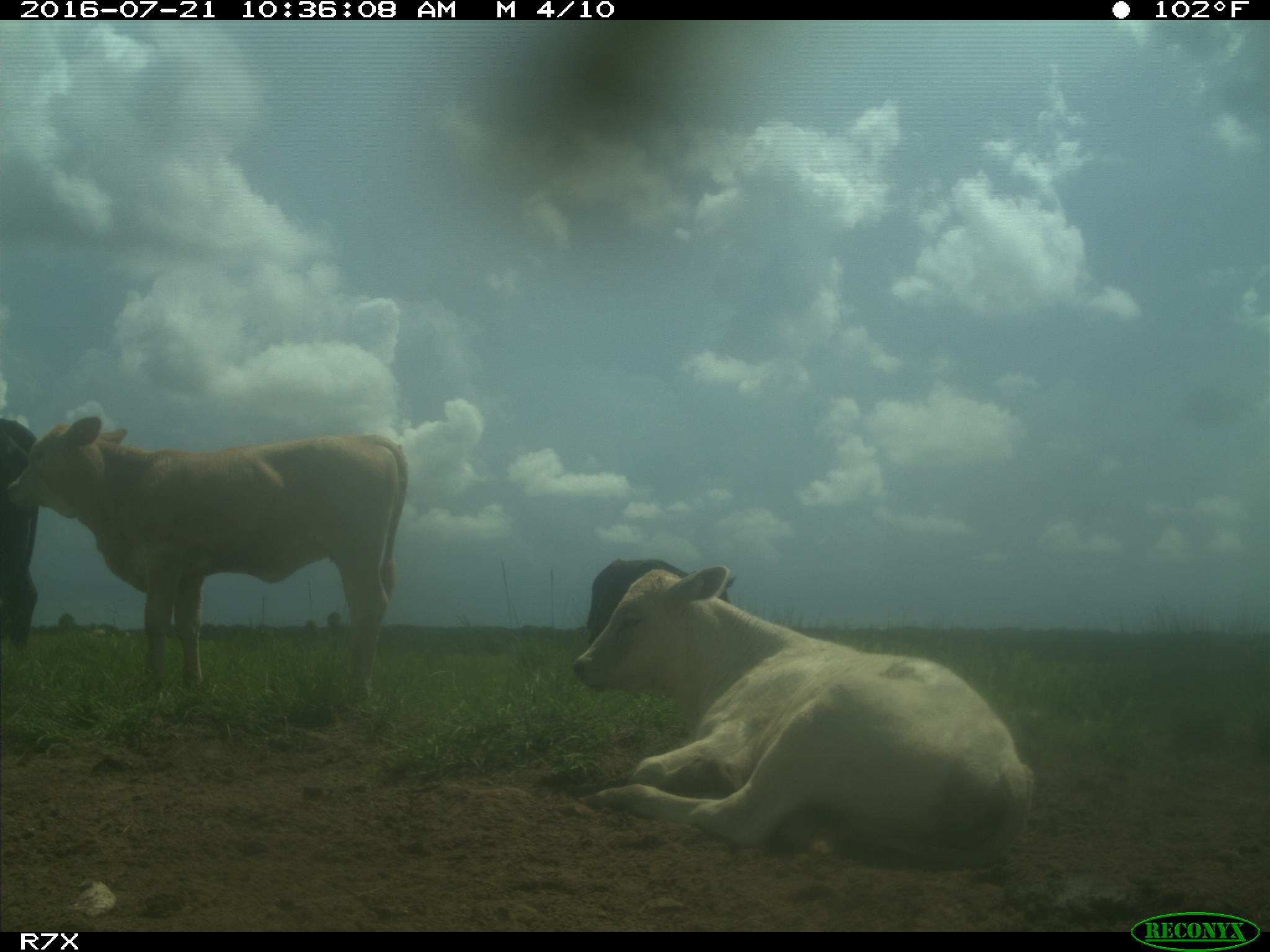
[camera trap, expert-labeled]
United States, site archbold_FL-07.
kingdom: Animalia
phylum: Chordata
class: Mammalia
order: Artiodactyla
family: Bovidae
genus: Bos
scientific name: Bos taurus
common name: domestic cow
Bos taurus (domestic cow).